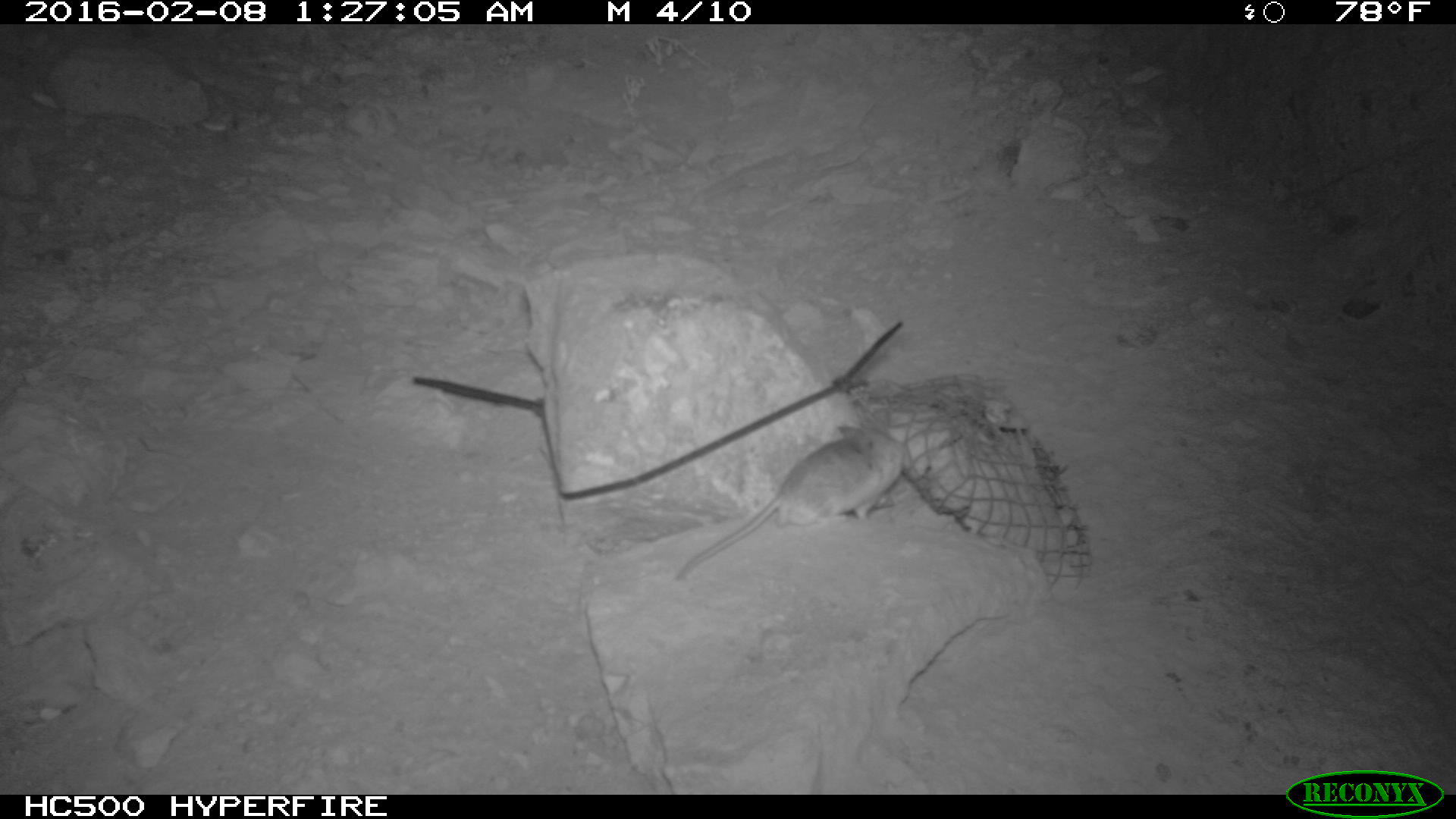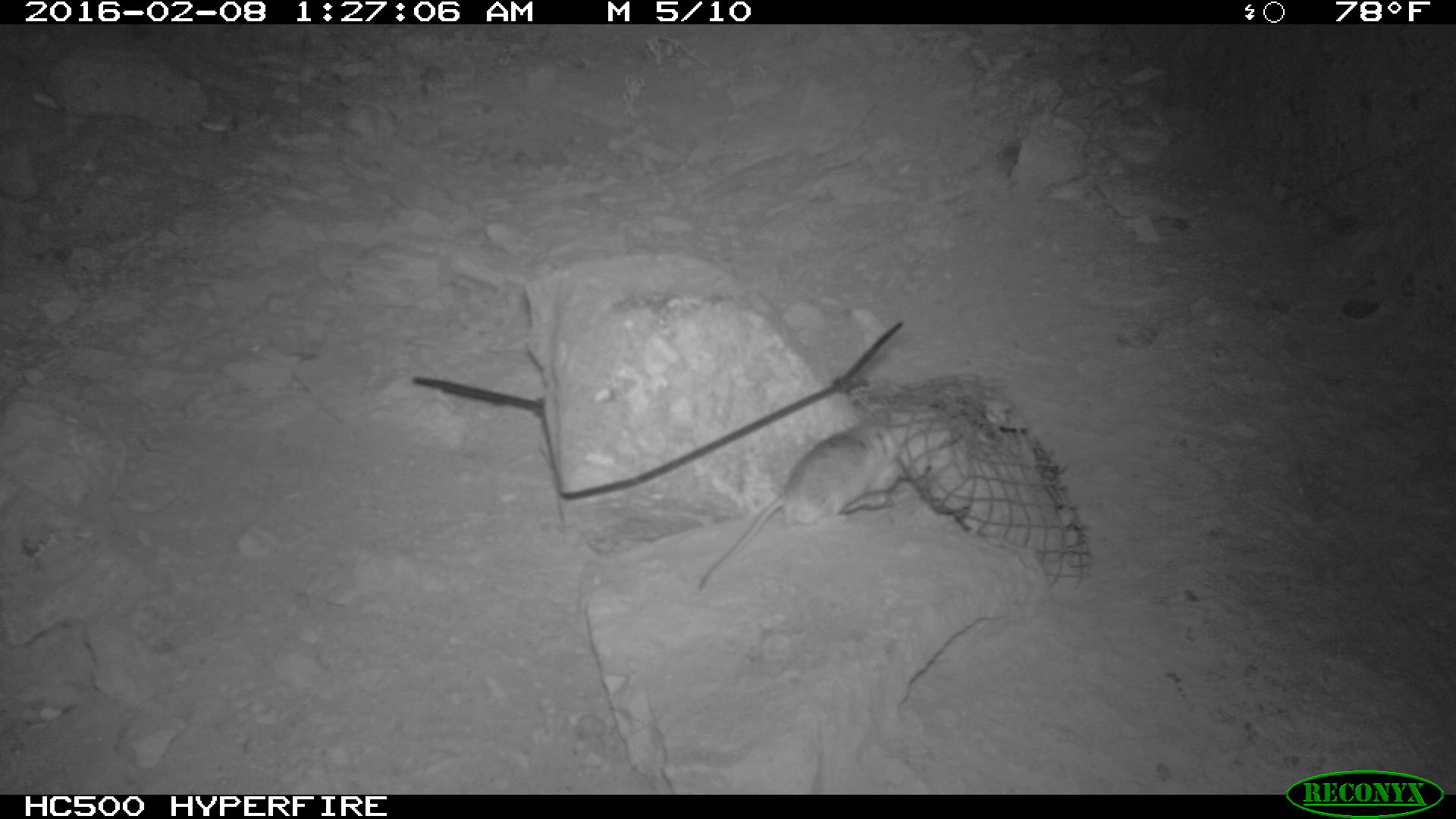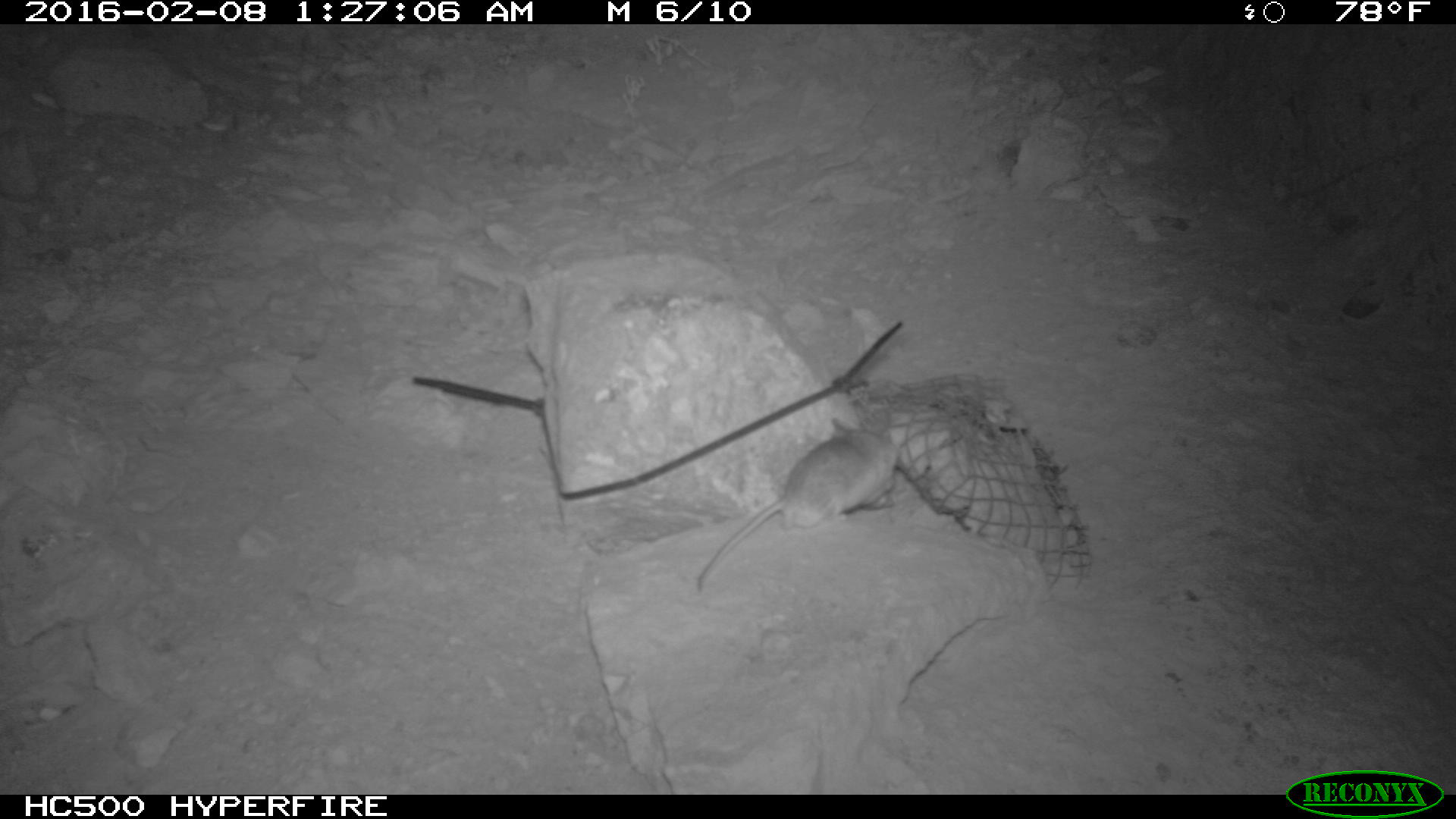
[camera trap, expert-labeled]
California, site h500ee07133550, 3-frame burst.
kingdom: Animalia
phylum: Chordata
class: Mammalia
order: Rodentia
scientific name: Rodentia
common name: rodent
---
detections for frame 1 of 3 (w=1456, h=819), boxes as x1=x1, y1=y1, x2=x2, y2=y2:
rodent: x1=673, y1=406, x2=909, y2=579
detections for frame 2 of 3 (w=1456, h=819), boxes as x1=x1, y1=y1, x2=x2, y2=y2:
rodent: x1=697, y1=406, x2=905, y2=588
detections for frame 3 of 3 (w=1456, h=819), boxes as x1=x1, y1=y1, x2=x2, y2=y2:
rodent: x1=692, y1=412, x2=909, y2=592